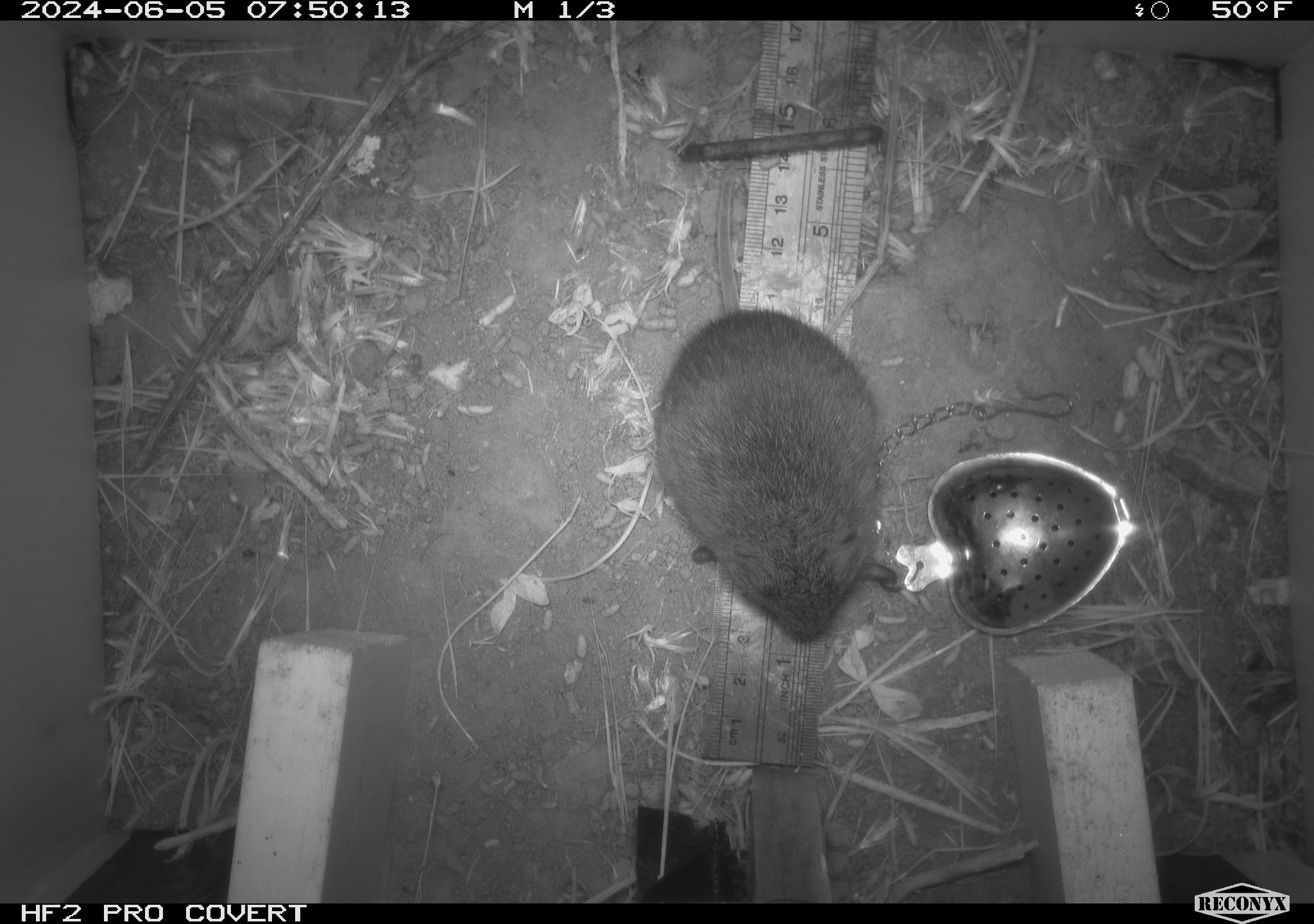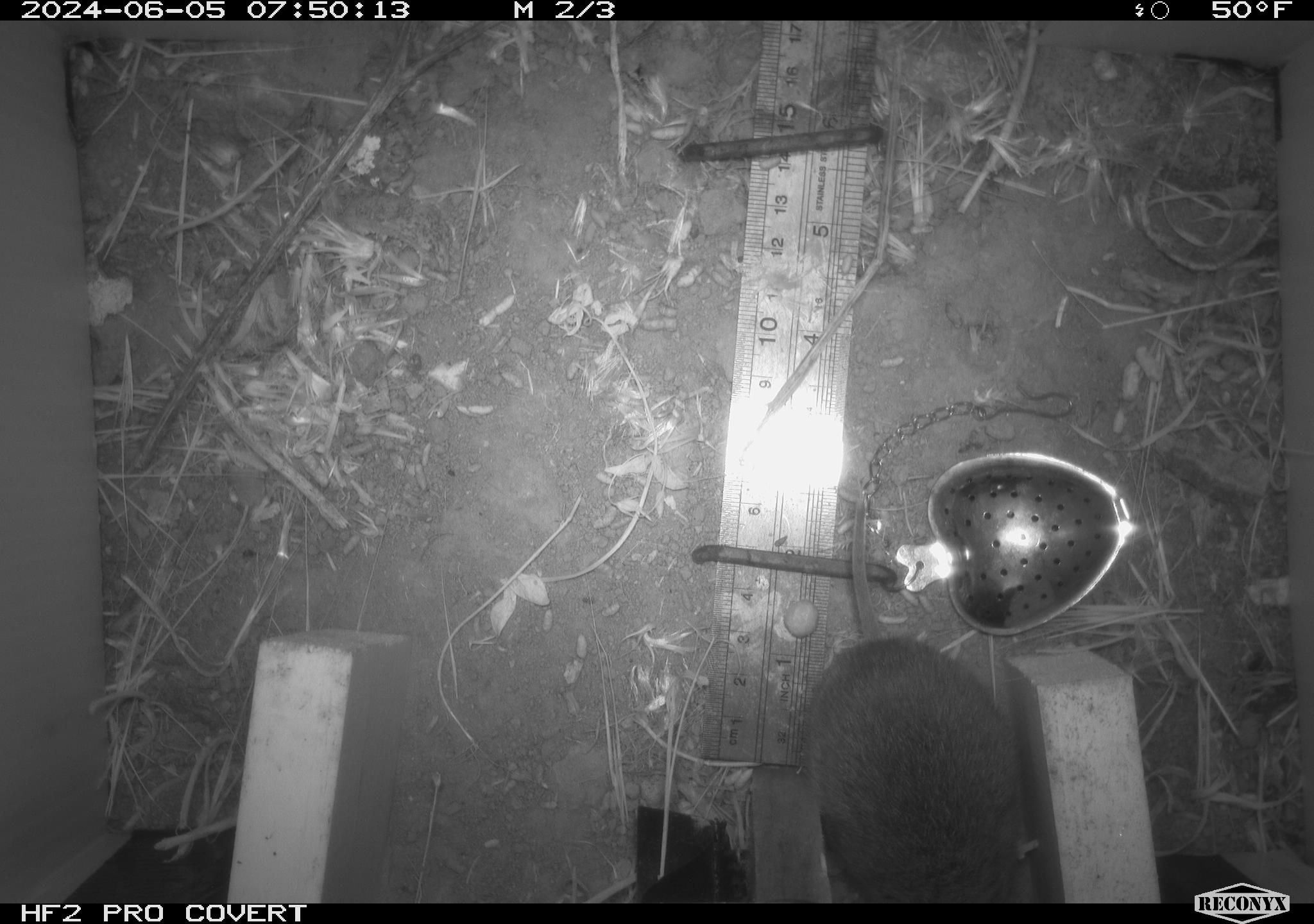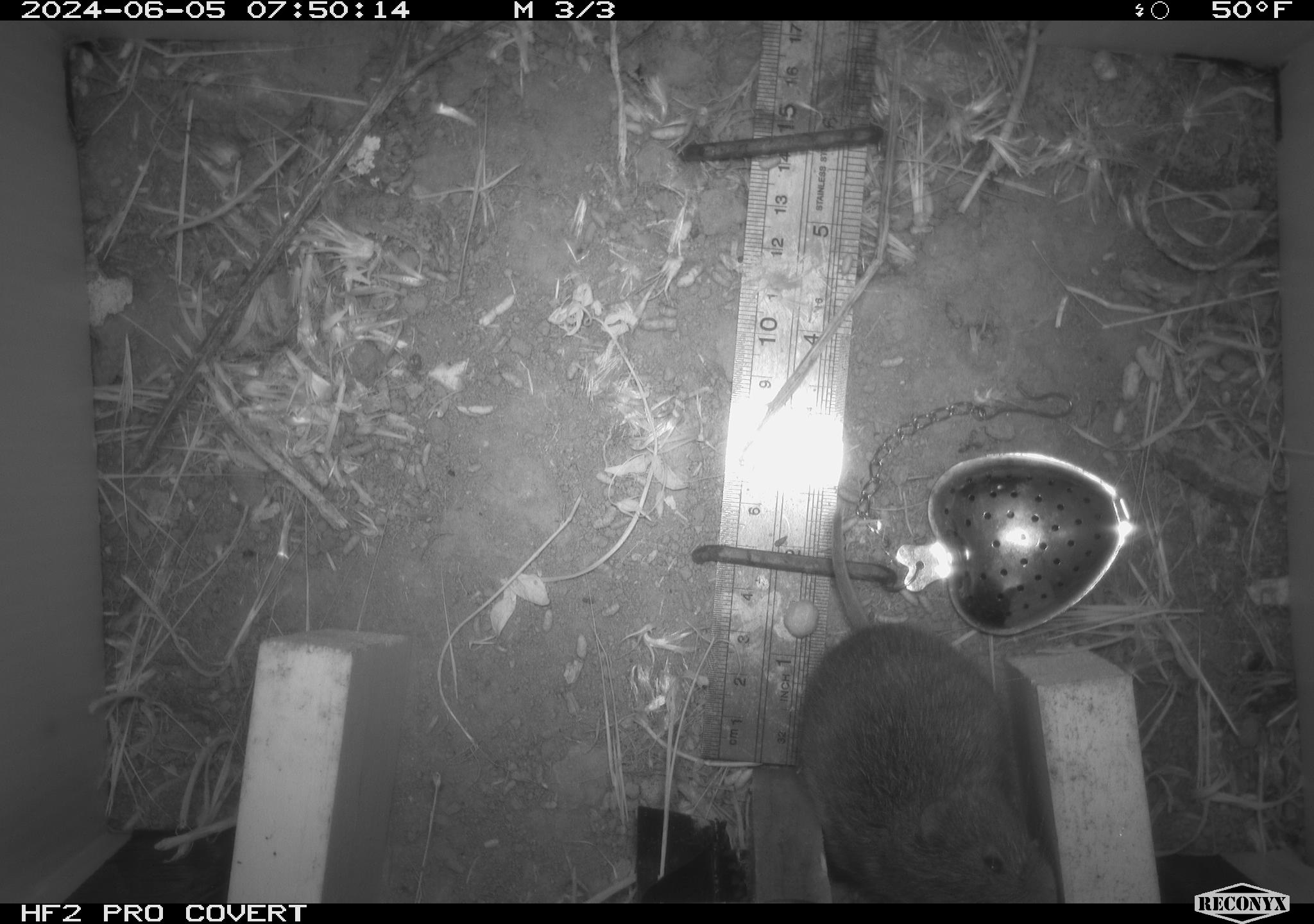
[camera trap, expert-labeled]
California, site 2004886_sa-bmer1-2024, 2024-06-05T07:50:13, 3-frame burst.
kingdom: Animalia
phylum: Chordata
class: Mammalia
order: Rodentia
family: Cricetidae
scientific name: Arvicolinae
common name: voles, lemmings, and muskrats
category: arvicolinae subfamily